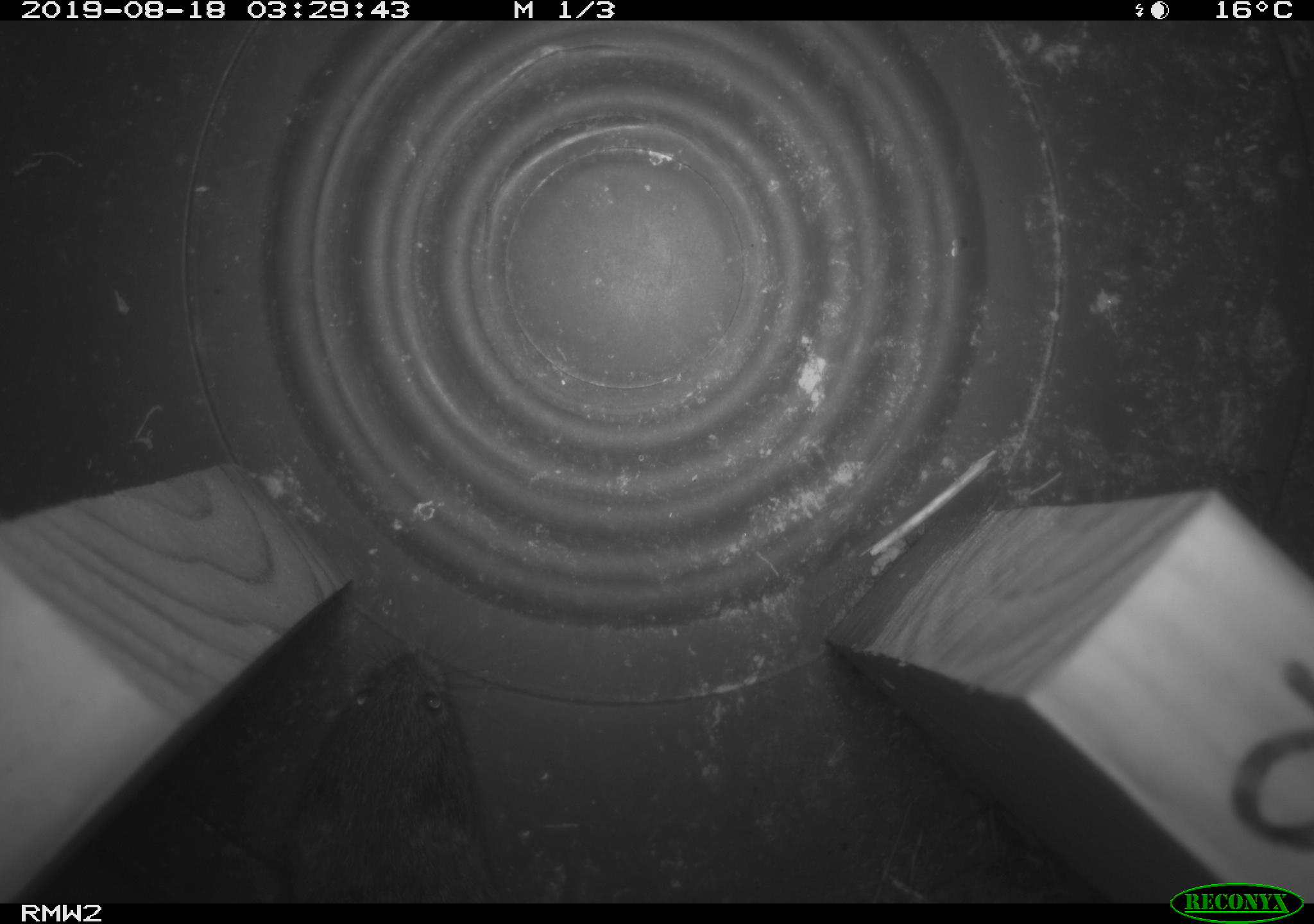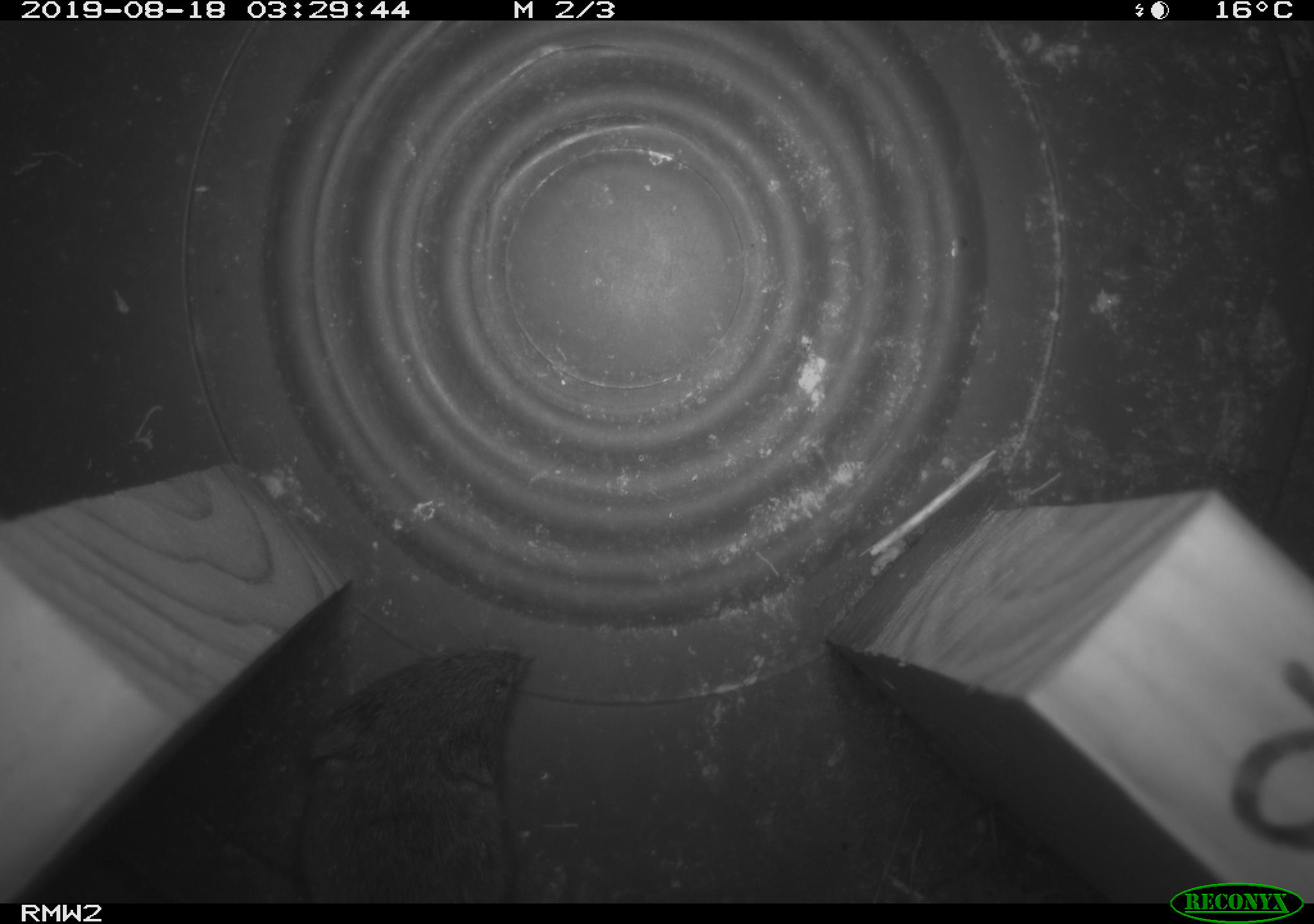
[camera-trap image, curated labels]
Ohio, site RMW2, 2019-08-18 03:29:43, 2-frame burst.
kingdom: Animalia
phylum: Chordata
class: Mammalia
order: Rodentia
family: Cricetidae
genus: Microtus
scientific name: Microtus pennsylvanicus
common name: meadow vole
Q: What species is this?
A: Meadow vole (Microtus pennsylvanicus).